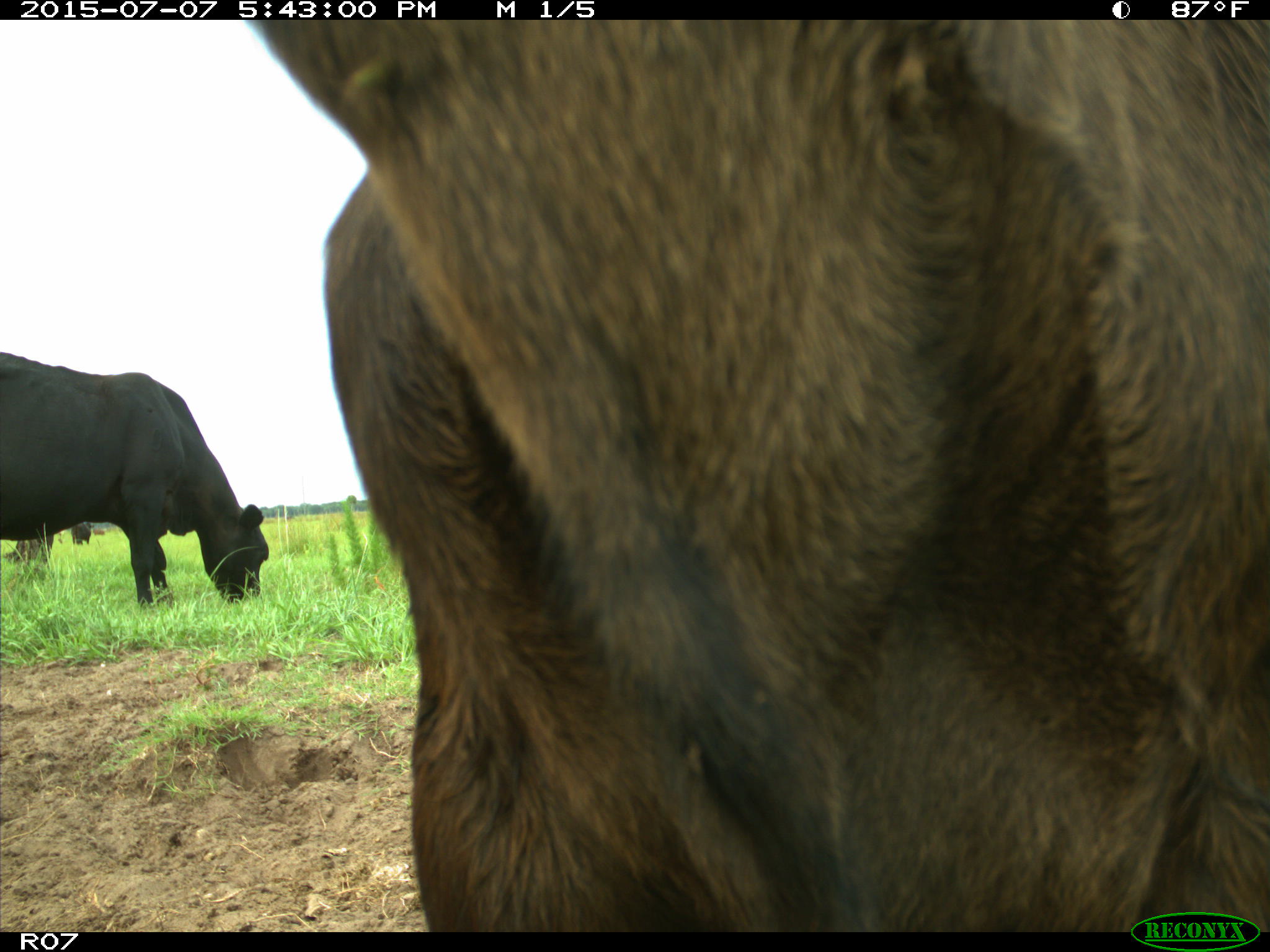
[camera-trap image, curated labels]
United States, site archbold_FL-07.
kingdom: Animalia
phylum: Chordata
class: Mammalia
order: Artiodactyla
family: Bovidae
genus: Bos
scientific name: Bos taurus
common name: domestic cow